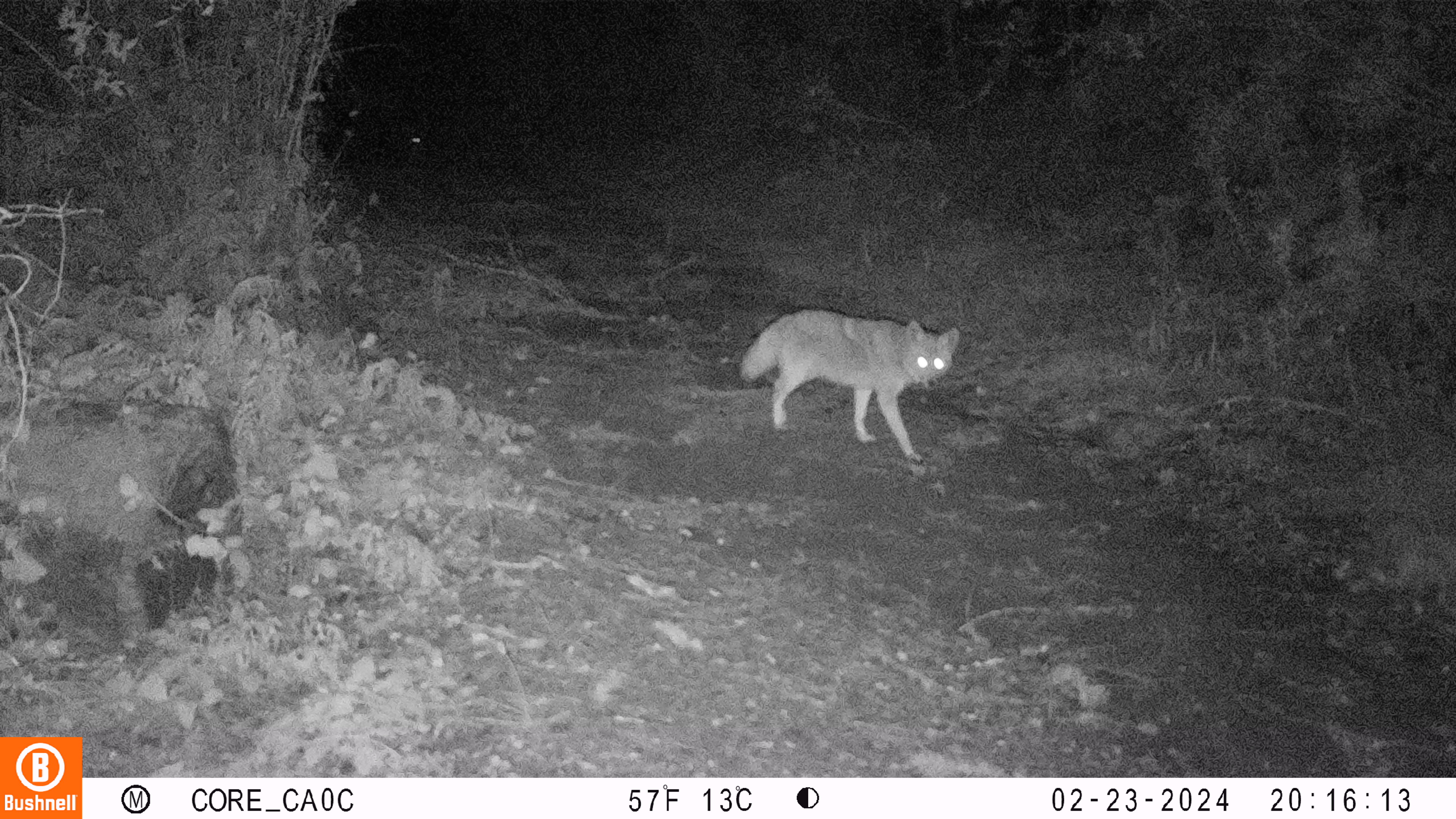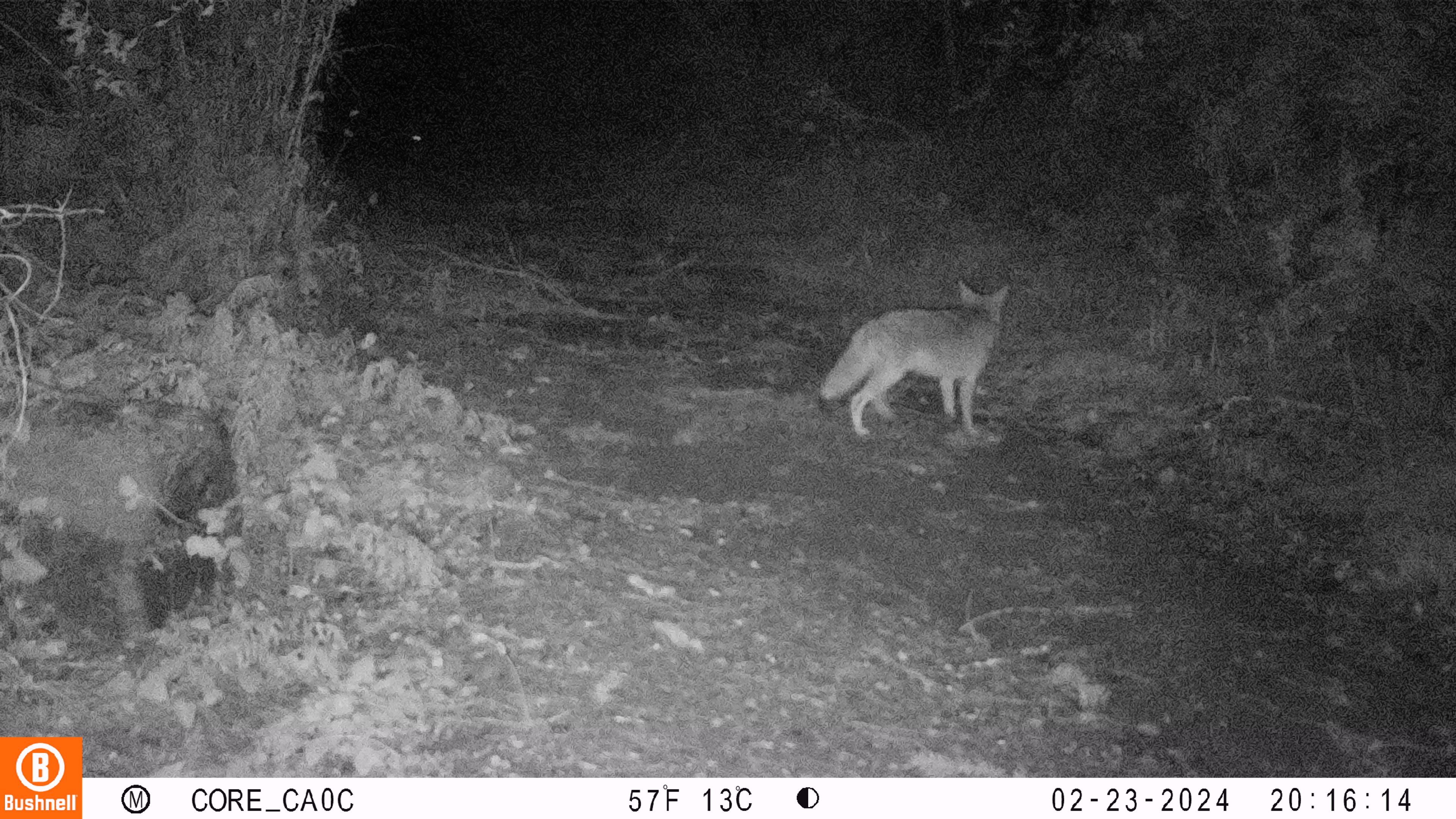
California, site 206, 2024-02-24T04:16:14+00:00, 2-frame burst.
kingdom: Animalia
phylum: Chordata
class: Mammalia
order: Carnivora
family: Canidae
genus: Canis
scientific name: Canis latrans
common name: coyote